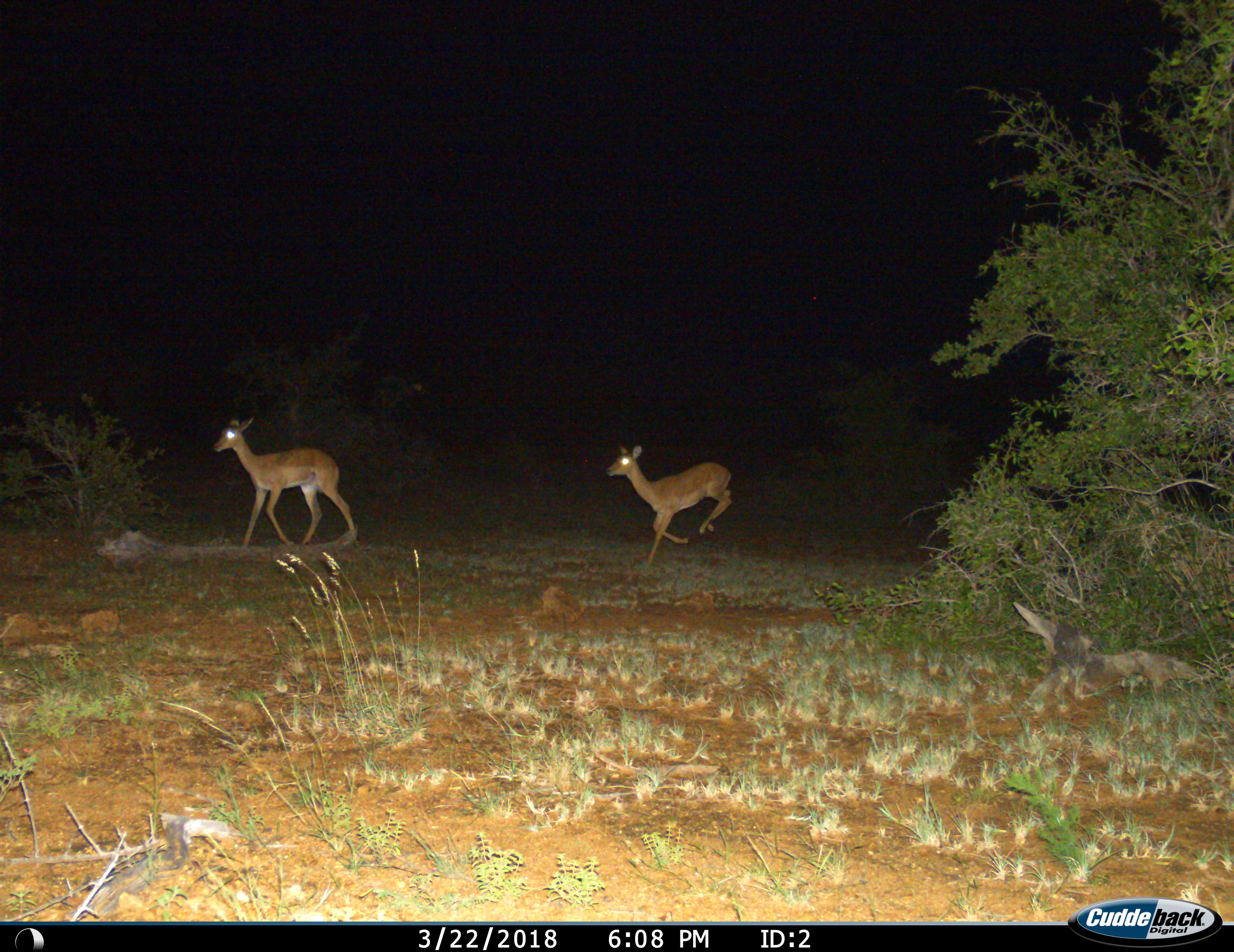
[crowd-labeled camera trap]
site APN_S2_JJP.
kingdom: Animalia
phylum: Chordata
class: Mammalia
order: Artiodactyla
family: Bovidae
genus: Aepyceros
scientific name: Aepyceros melampus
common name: impala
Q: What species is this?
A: Impala (Aepyceros melampus).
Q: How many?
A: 2.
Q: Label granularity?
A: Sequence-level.